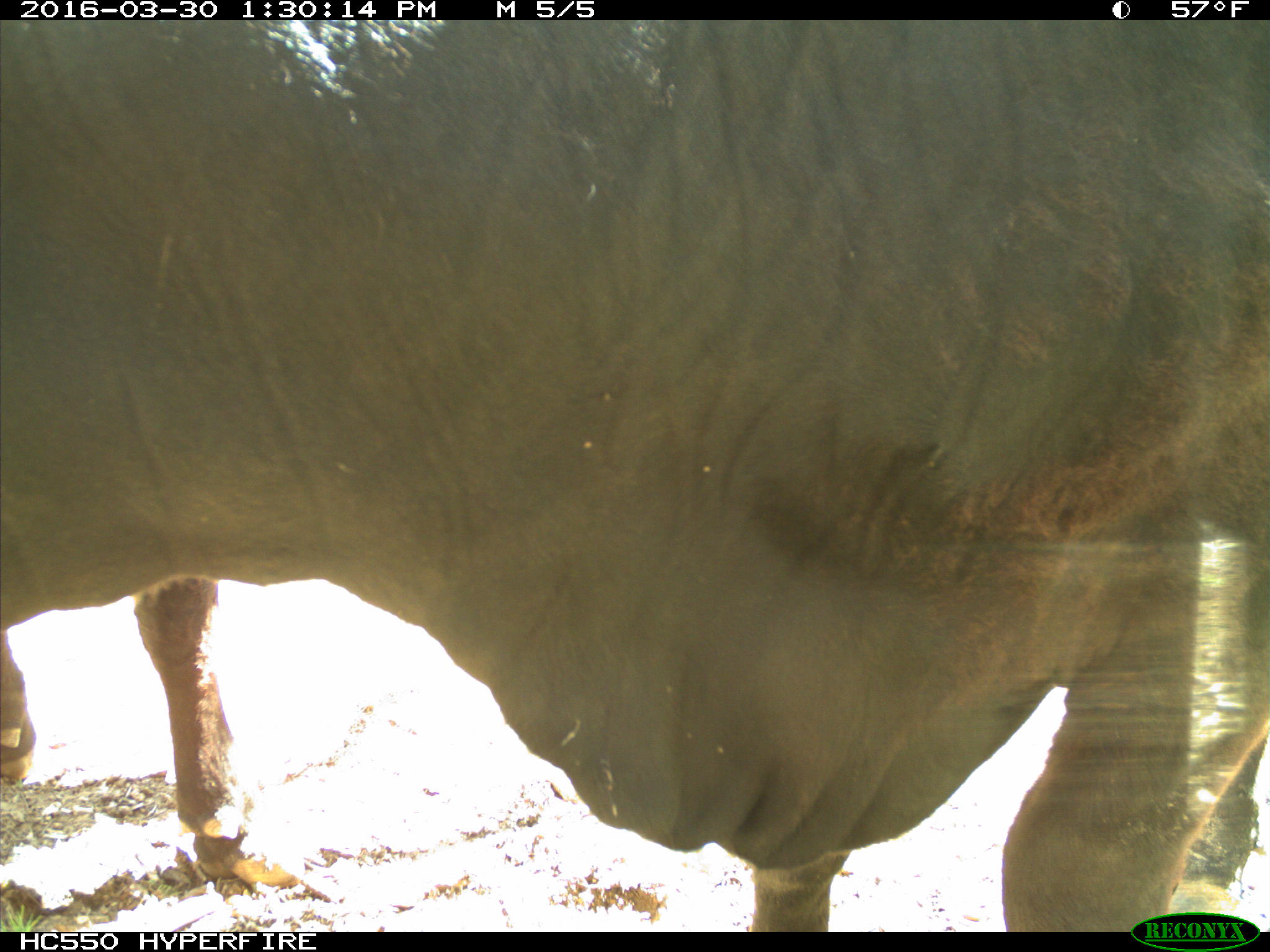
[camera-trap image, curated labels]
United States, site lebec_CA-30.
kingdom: Animalia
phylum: Chordata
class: Mammalia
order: Artiodactyla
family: Bovidae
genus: Bos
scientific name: Bos taurus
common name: domestic cow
Bos taurus (domestic cow).